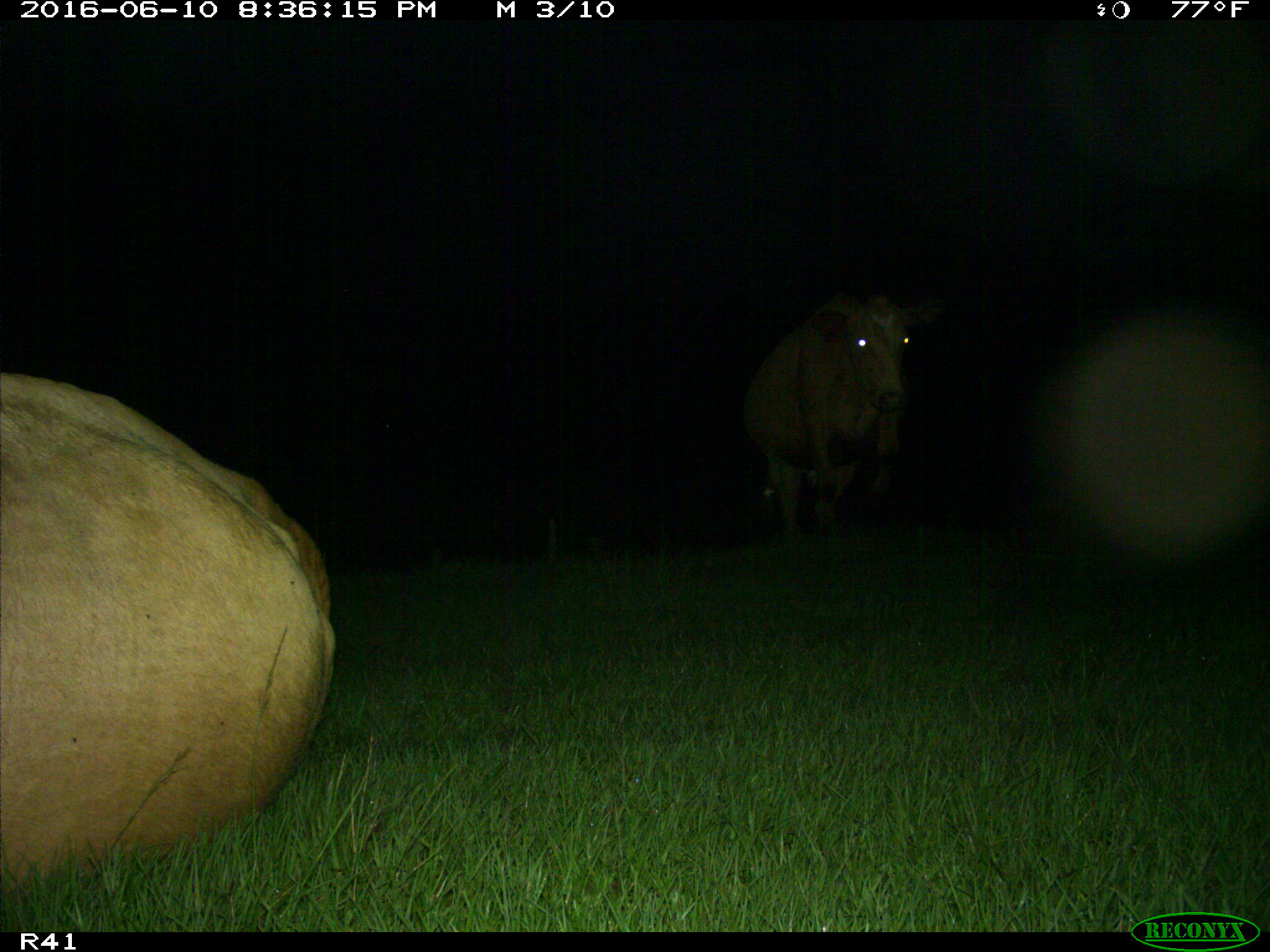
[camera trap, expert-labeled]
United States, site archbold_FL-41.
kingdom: Animalia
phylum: Chordata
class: Mammalia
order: Artiodactyla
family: Bovidae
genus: Bos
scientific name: Bos taurus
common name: domestic cow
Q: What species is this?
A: Bos taurus (domestic cow).